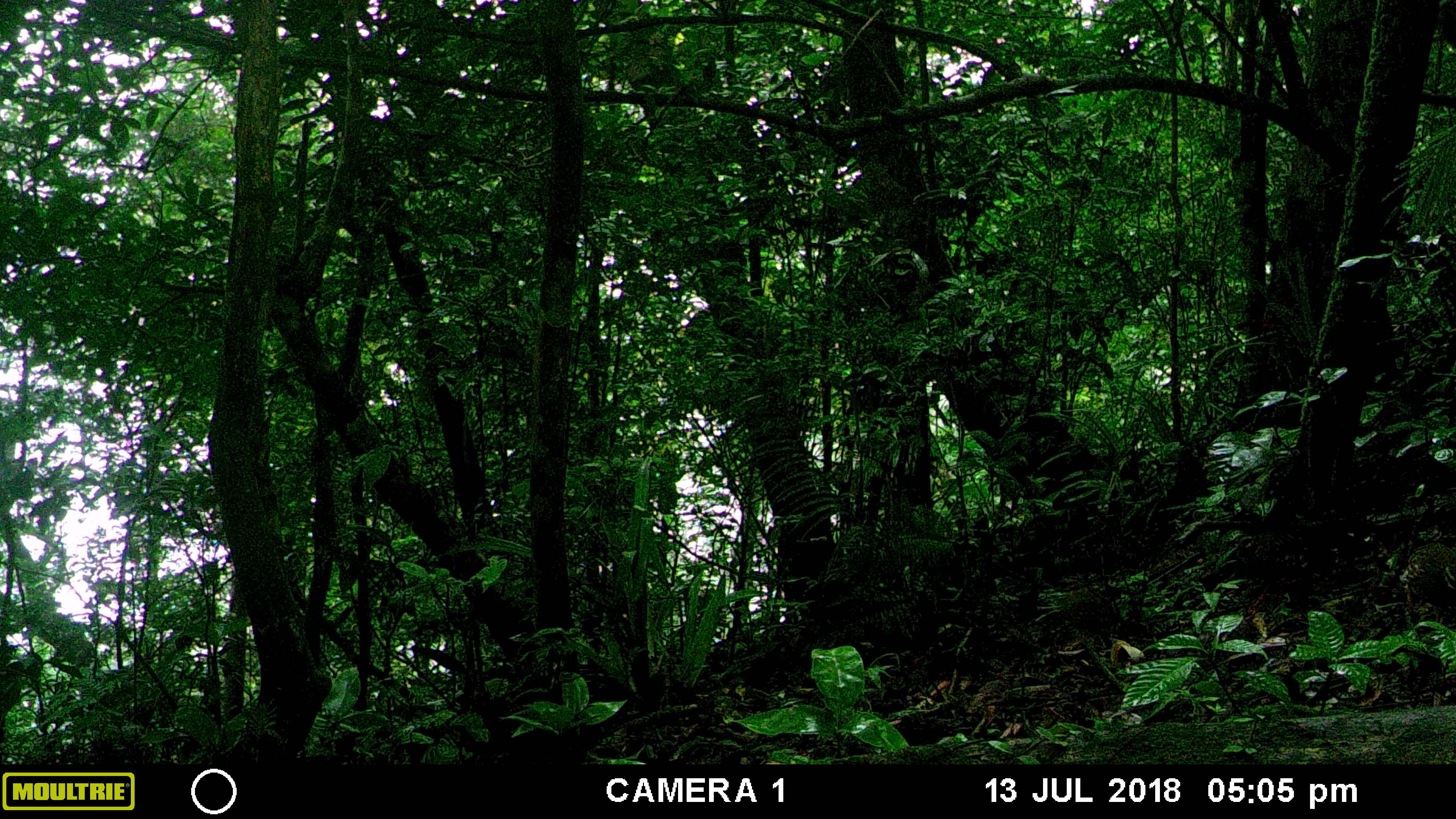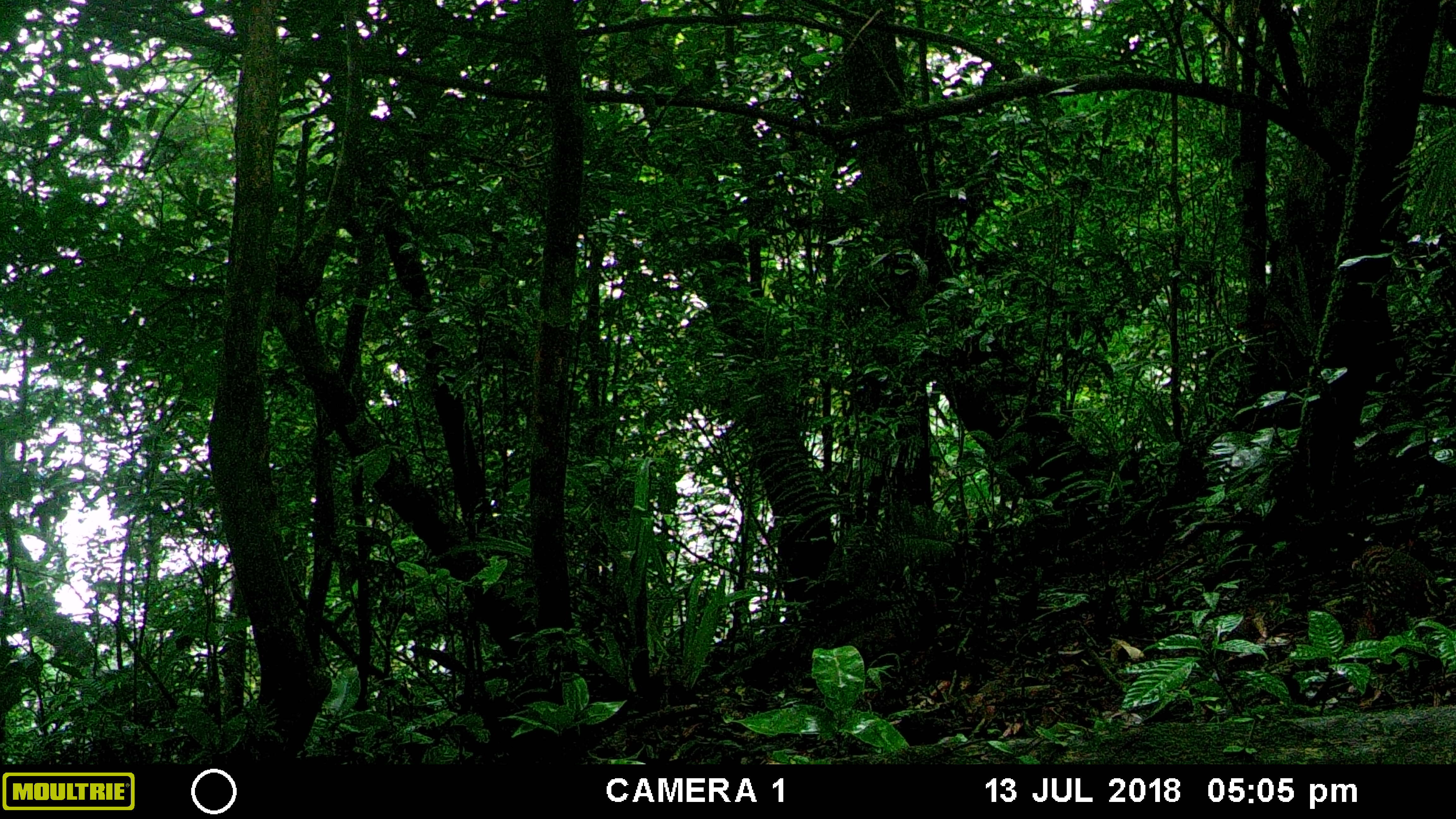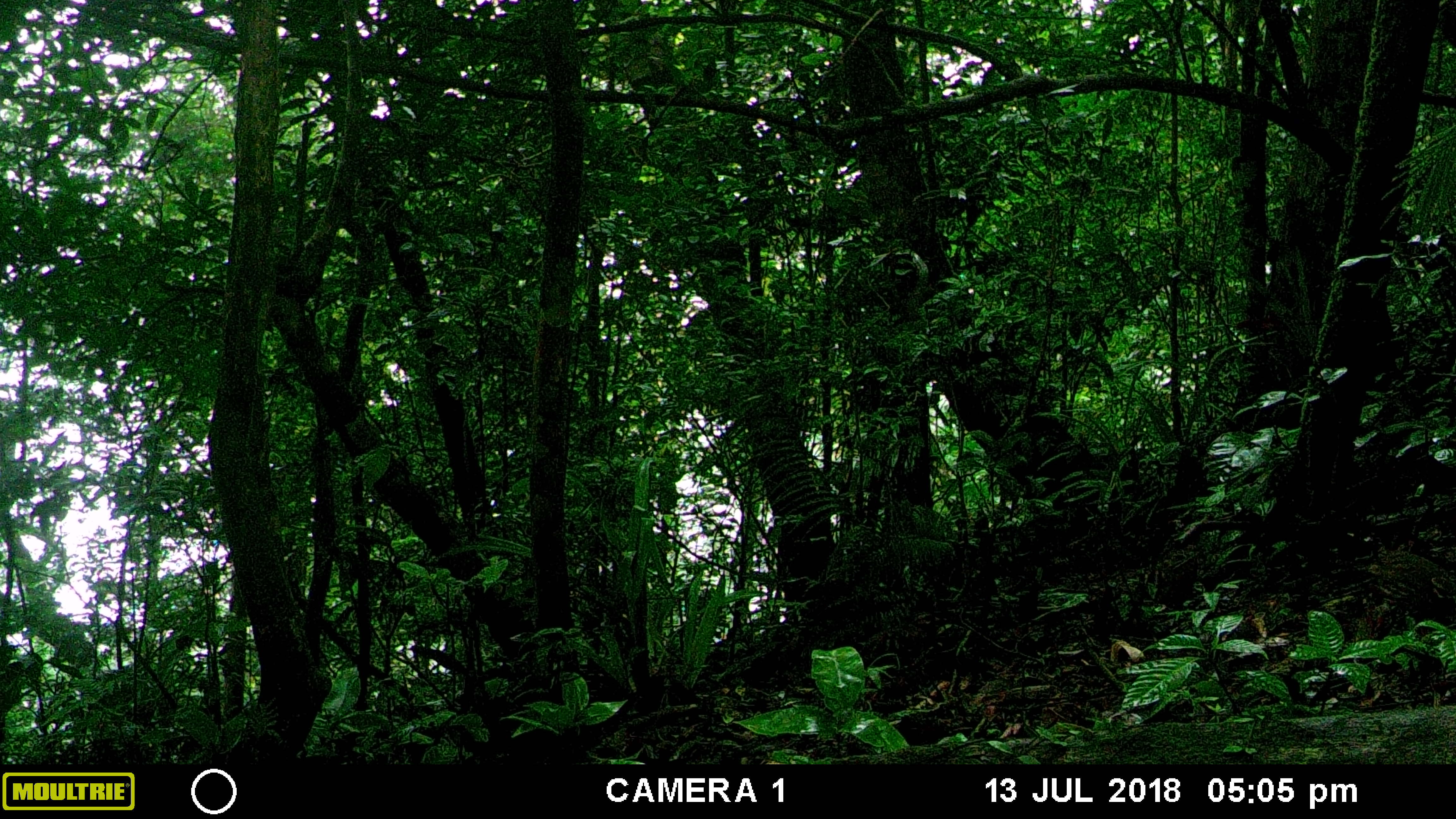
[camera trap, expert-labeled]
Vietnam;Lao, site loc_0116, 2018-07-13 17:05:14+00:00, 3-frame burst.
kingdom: Animalia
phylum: Chordata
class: Aves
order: Galliformes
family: Phasianidae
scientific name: Phasianidae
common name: partridge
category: unidentified partridge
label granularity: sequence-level